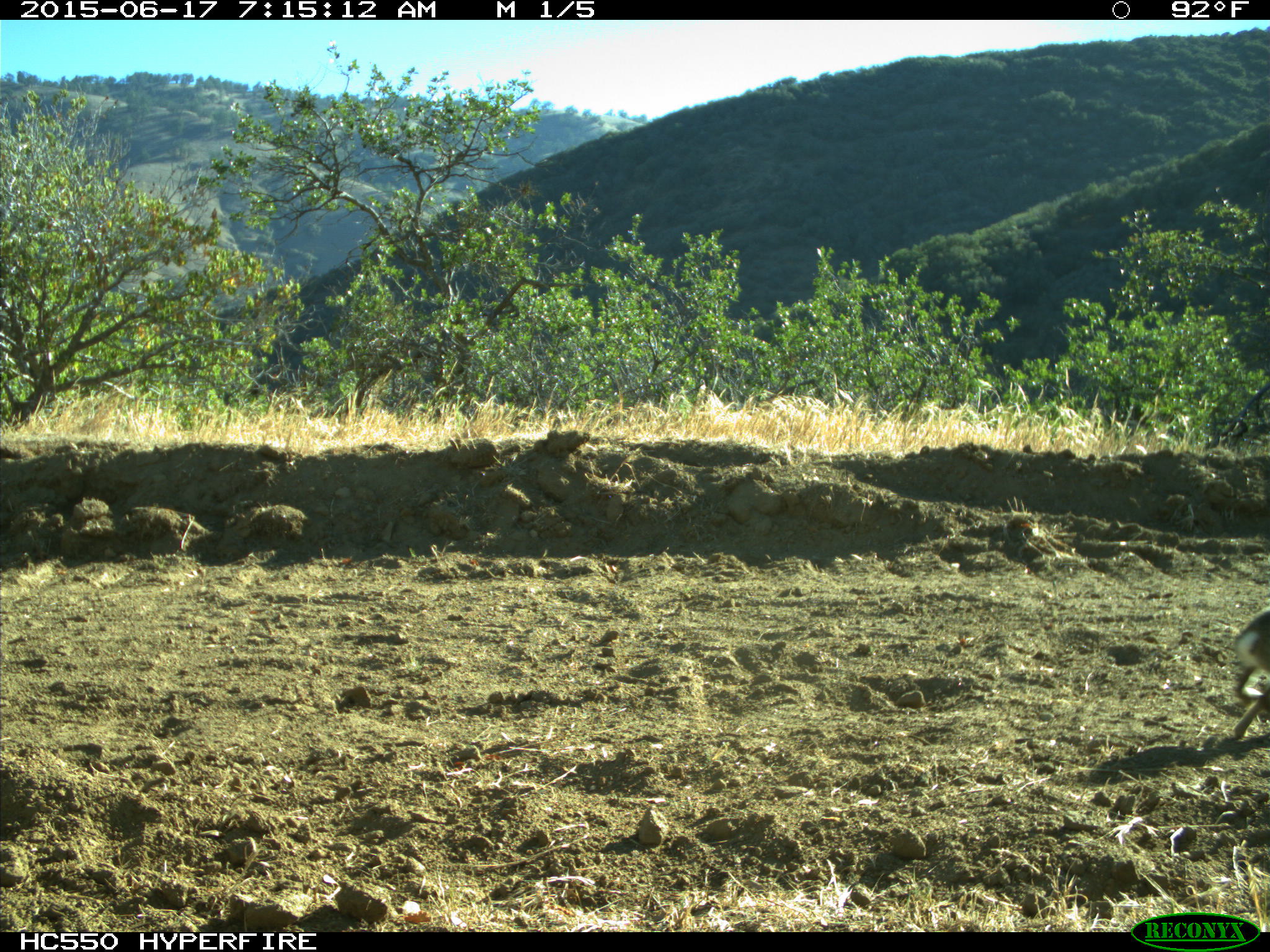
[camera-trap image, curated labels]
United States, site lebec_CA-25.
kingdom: Animalia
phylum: Chordata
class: Mammalia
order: Lagomorpha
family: Leporidae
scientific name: Leporidae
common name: rabbits and hares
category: unidentified rabbit